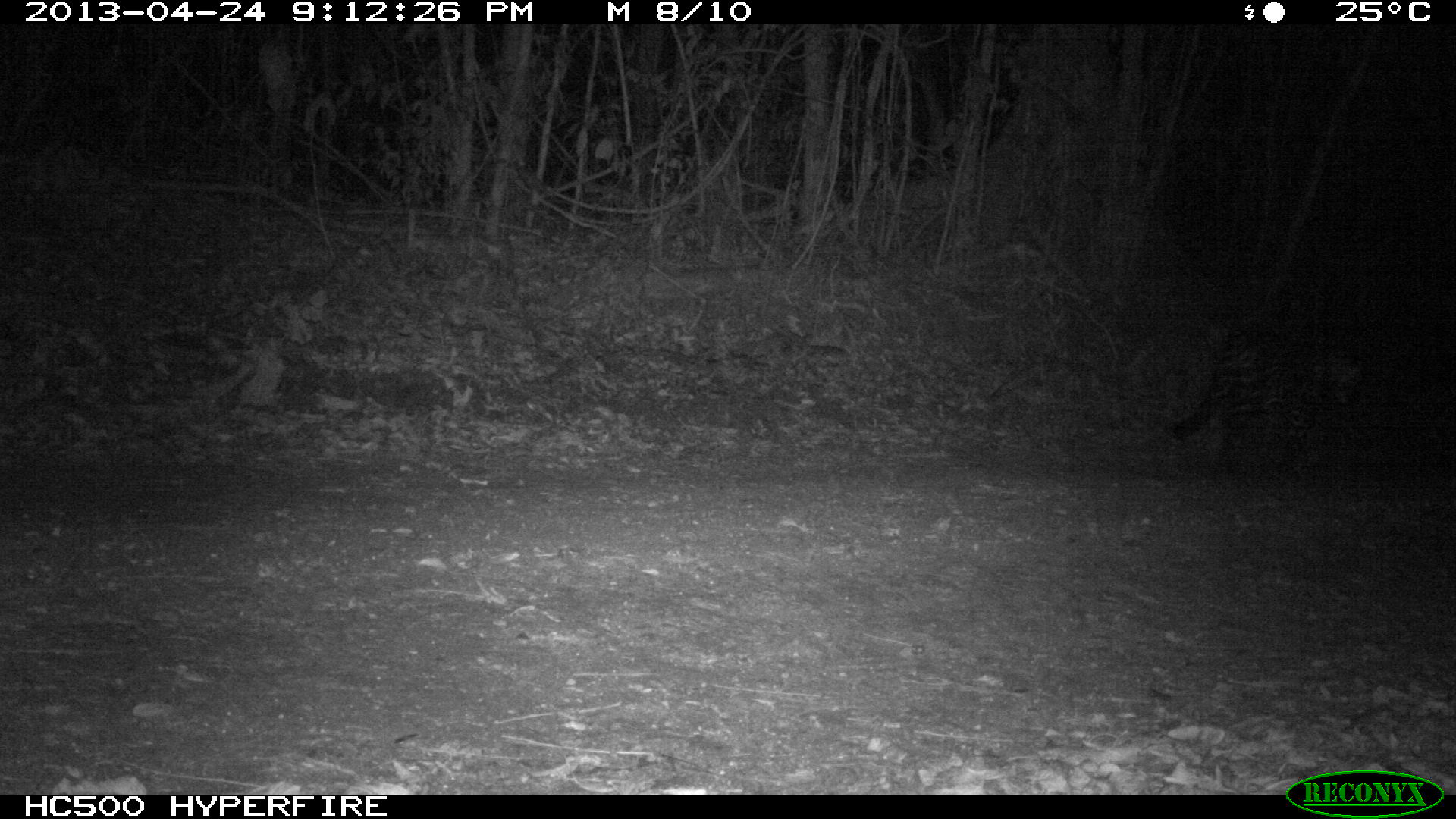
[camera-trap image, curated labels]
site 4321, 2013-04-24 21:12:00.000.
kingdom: Animalia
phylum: Chordata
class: Mammalia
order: Carnivora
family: Felidae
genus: Panthera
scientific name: Panthera onca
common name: jaguar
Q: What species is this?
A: Panthera onca (jaguar).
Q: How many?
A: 1.